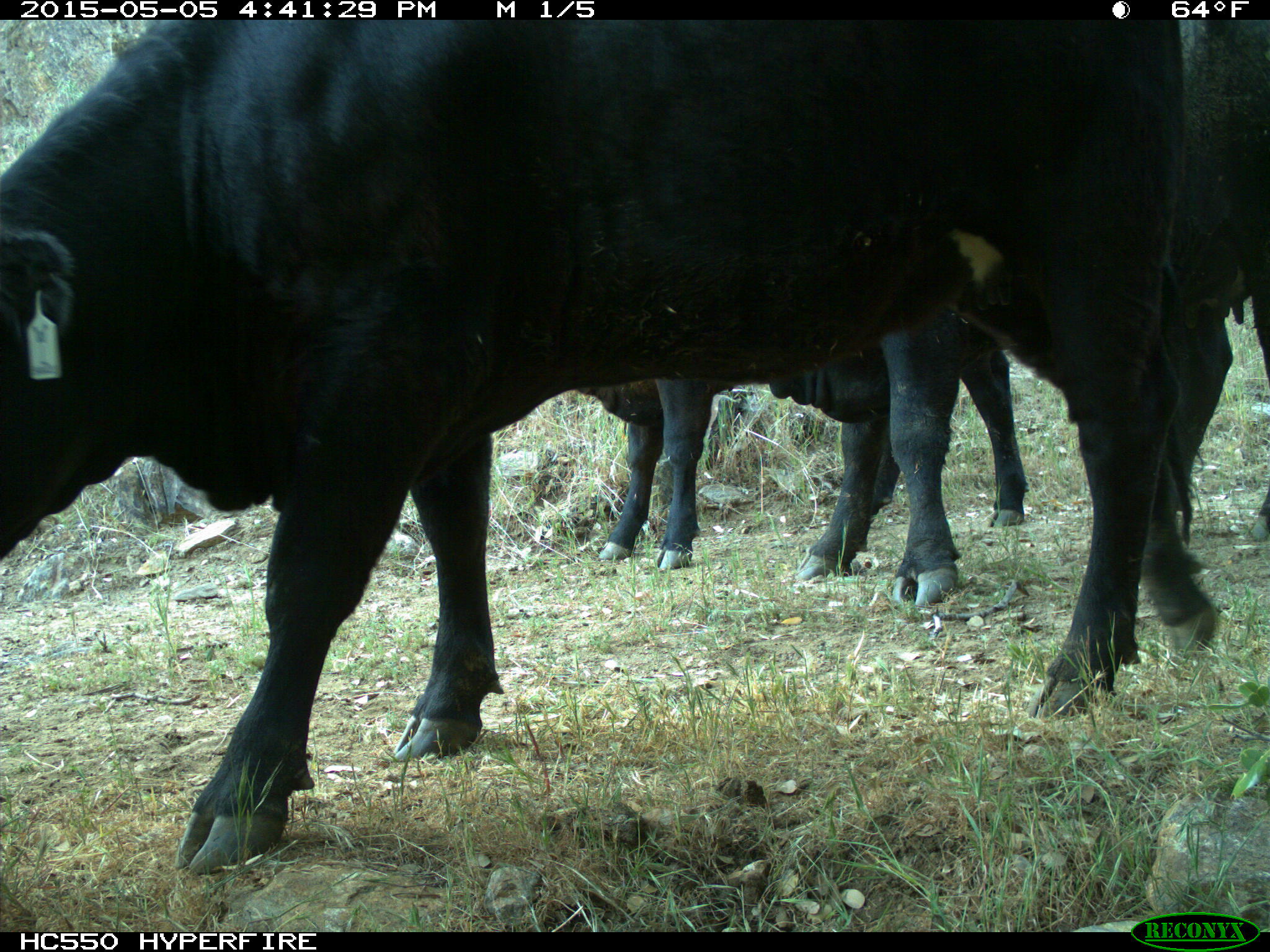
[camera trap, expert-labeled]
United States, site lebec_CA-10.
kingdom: Animalia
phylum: Chordata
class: Mammalia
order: Artiodactyla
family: Bovidae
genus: Bos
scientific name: Bos taurus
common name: domestic cow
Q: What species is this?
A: Bos taurus (domestic cow).